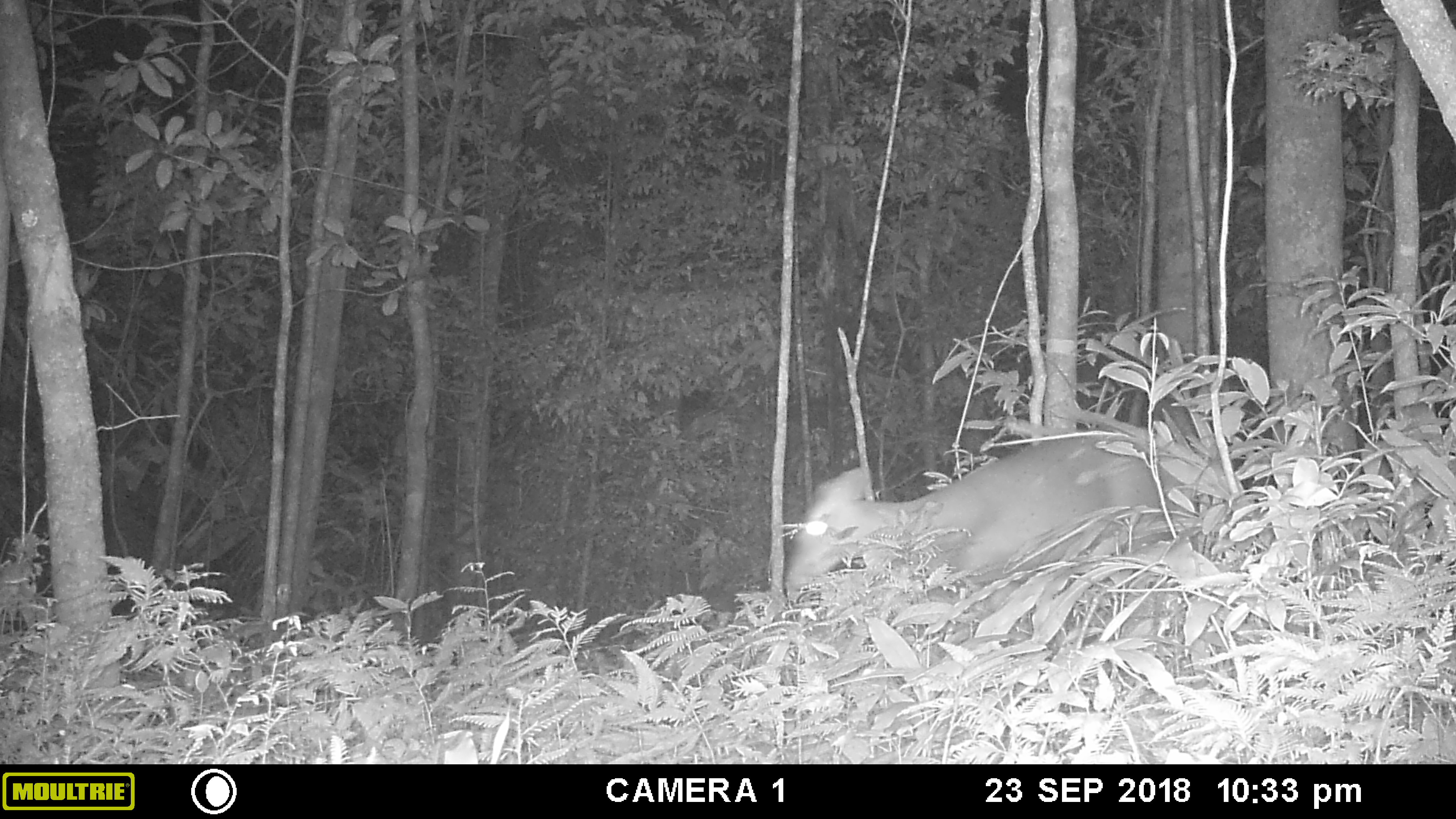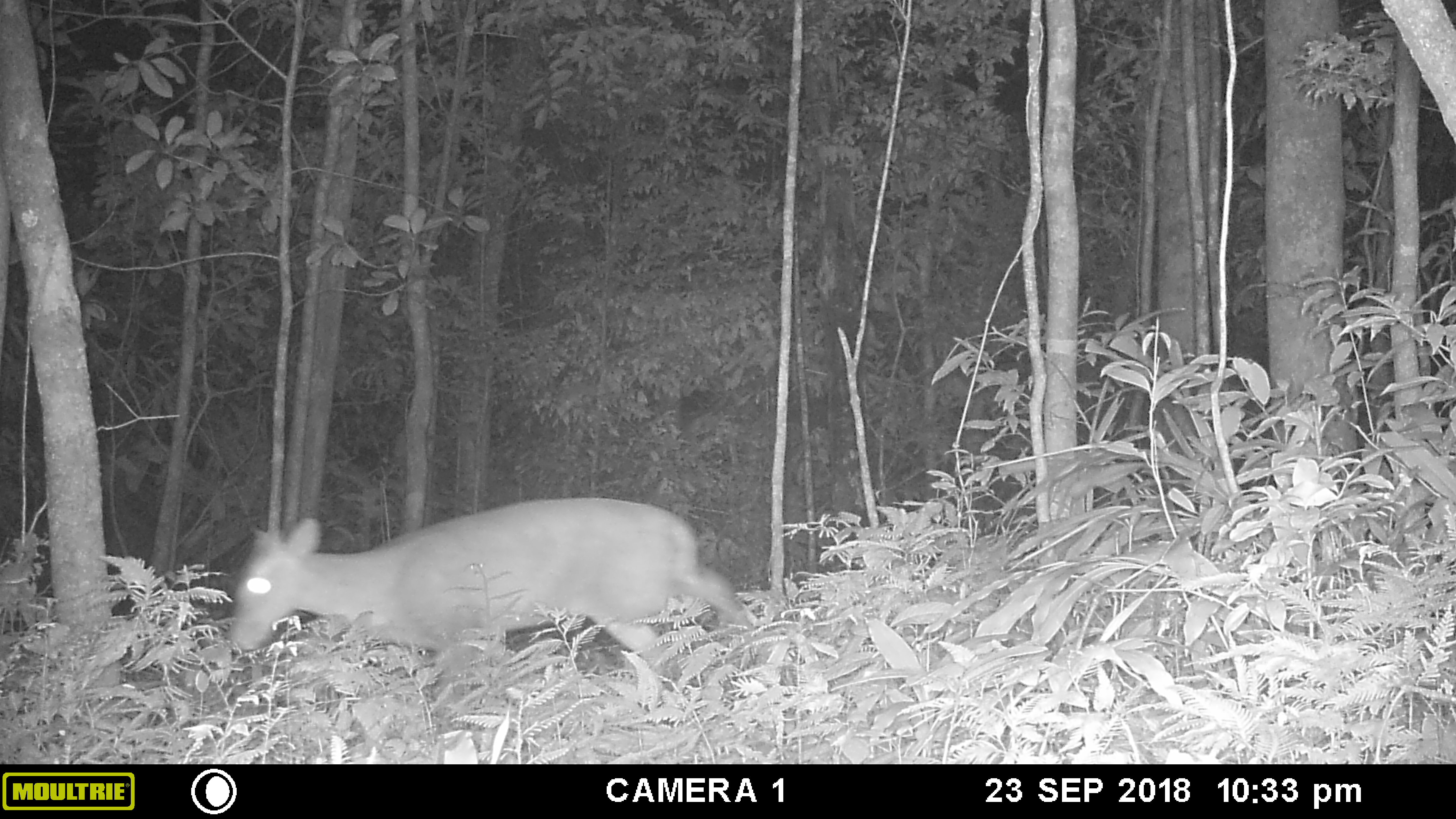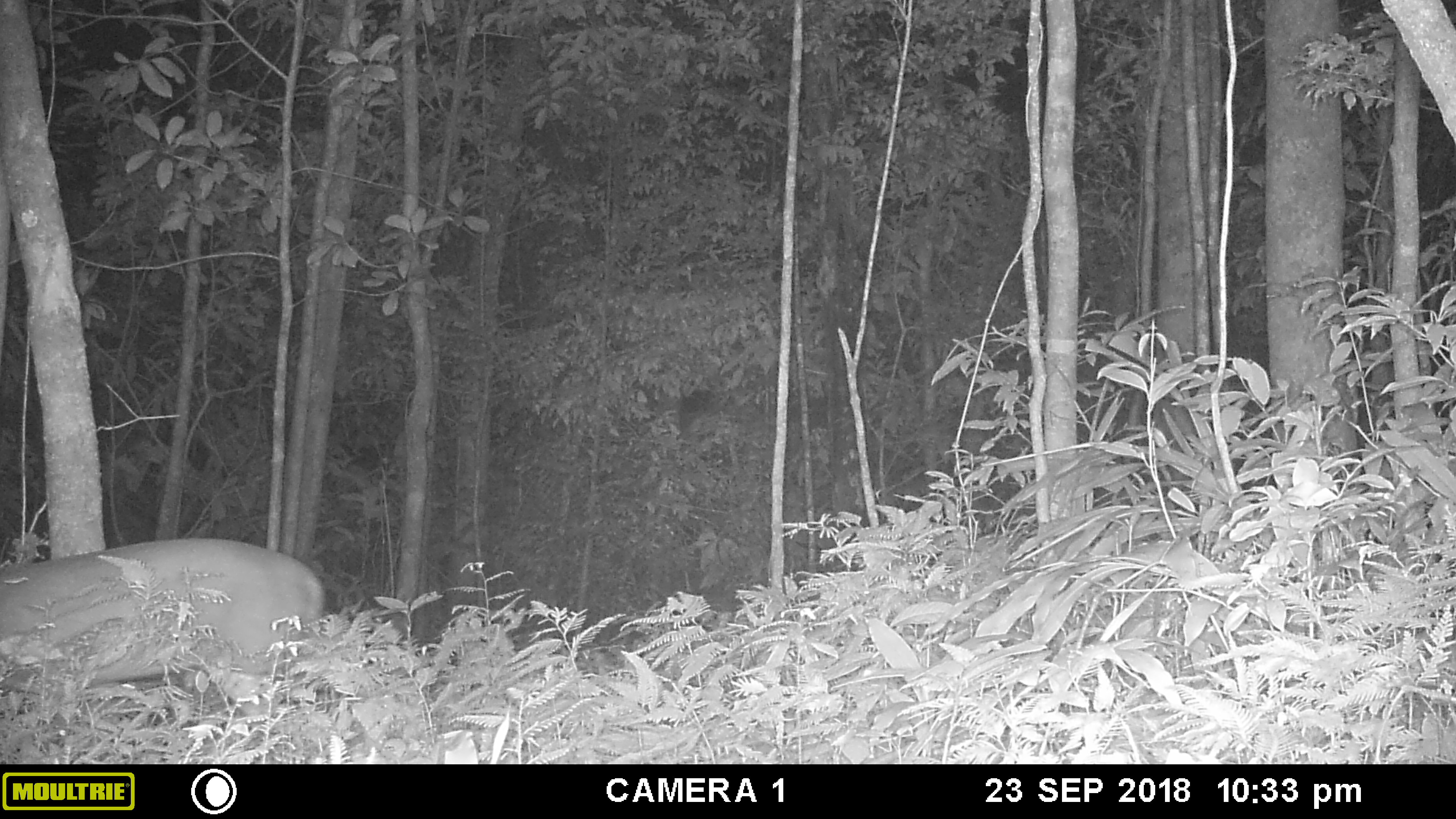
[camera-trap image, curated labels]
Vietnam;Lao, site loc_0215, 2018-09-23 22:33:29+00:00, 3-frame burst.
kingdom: Animalia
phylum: Chordata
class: Mammalia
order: Artiodactyla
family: Cervidae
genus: Muntiacus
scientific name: Muntiacus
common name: muntjacs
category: unidentified muntjac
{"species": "unidentified muntjac (muntjacs) (Muntiacus)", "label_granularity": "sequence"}